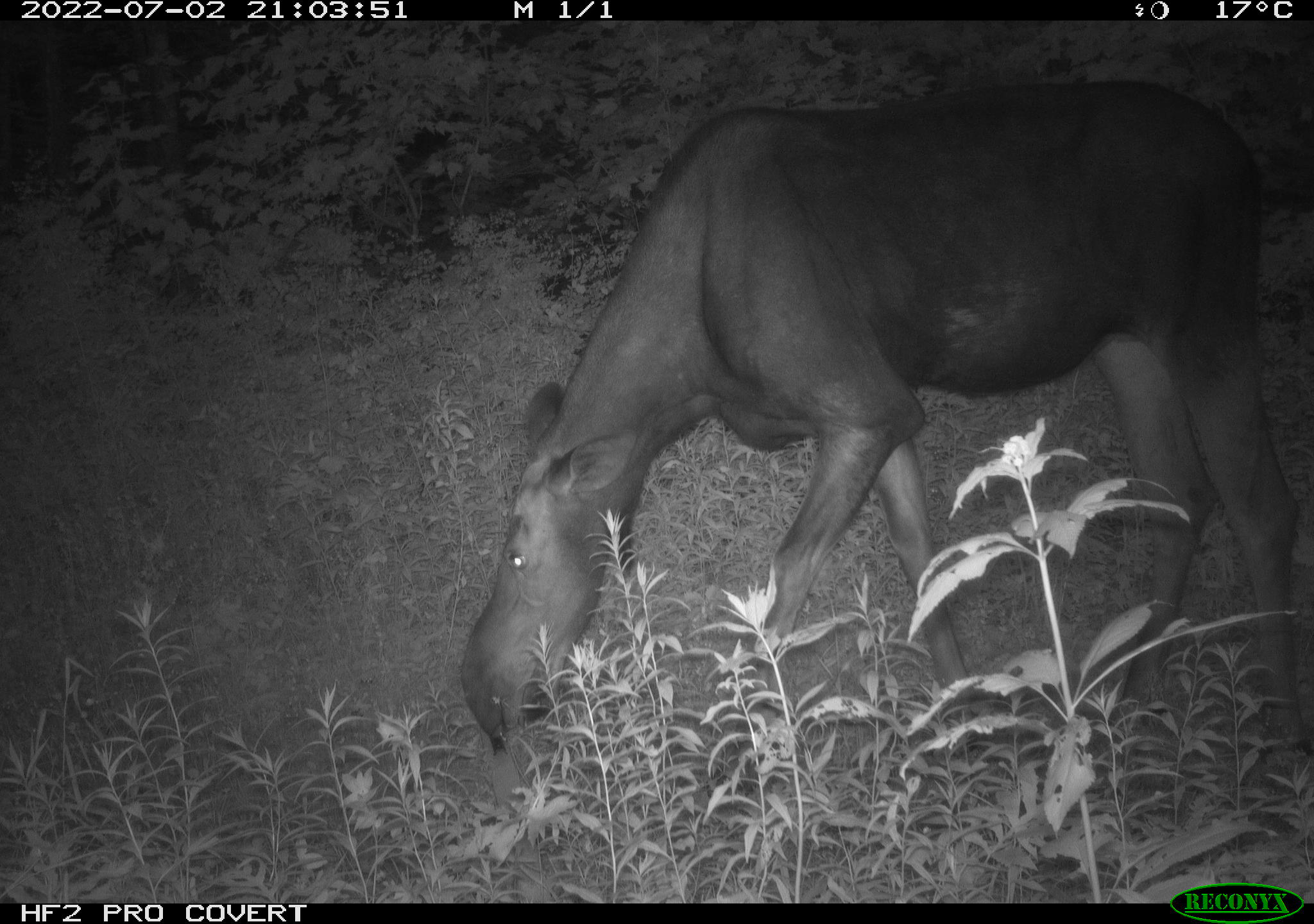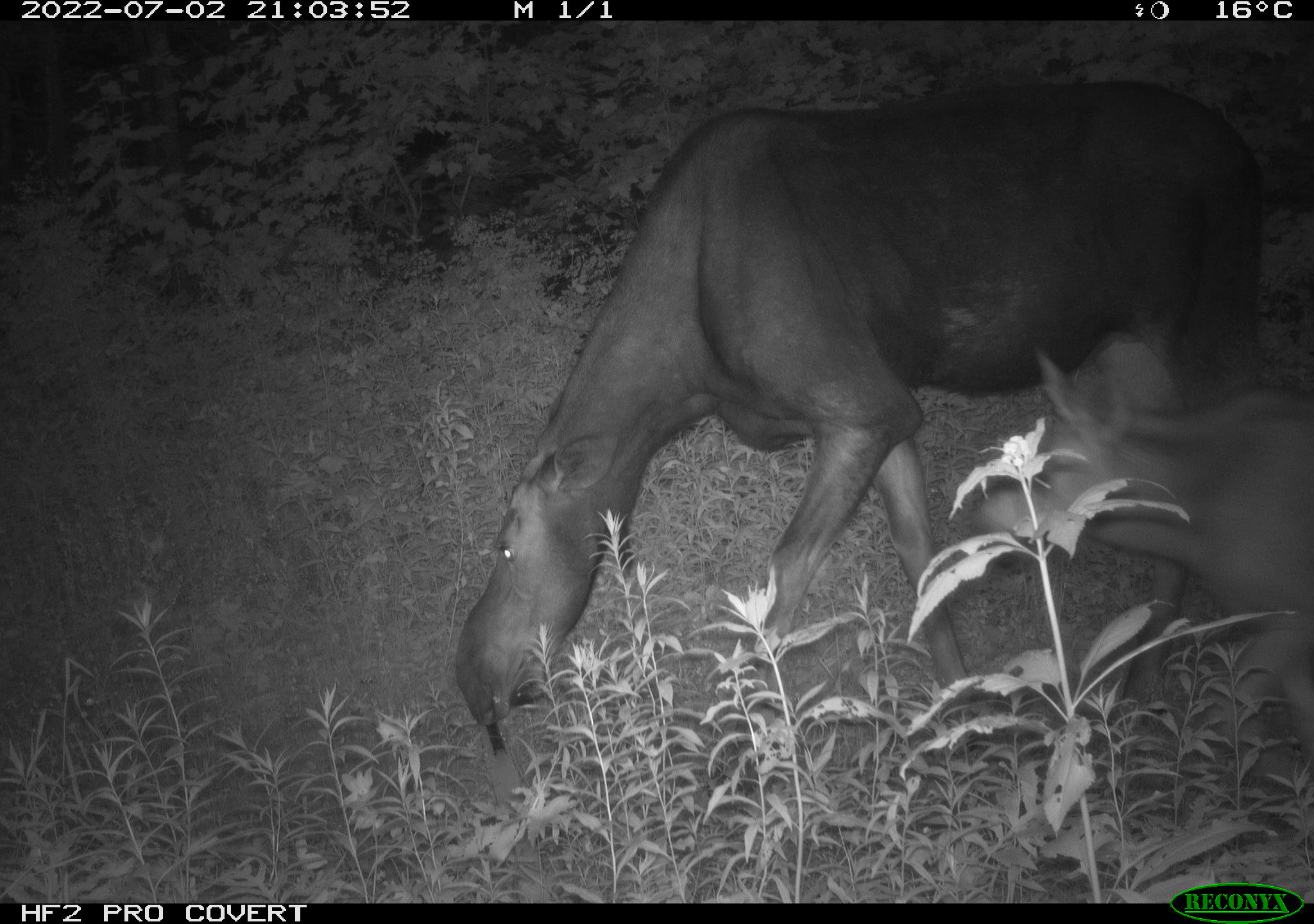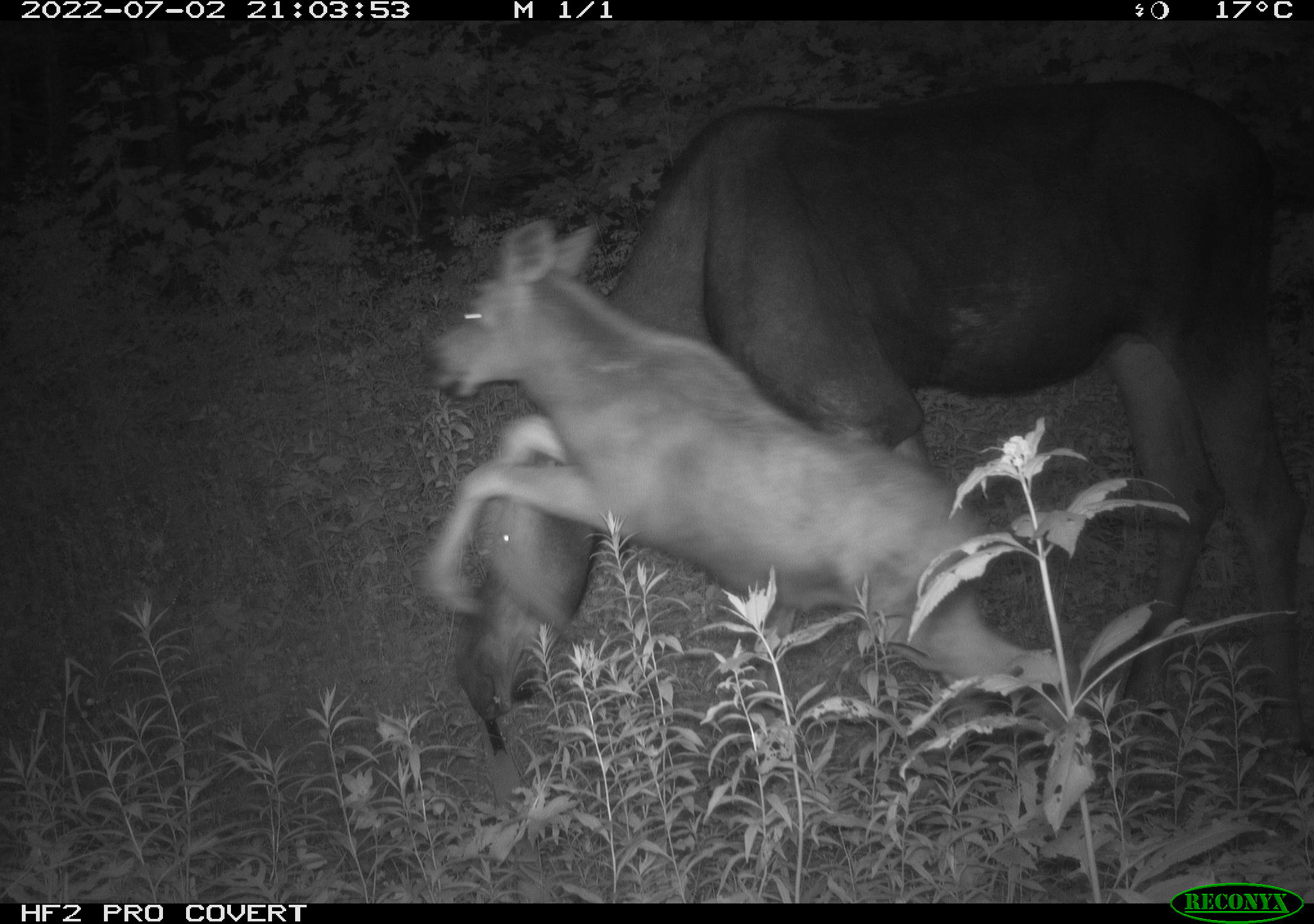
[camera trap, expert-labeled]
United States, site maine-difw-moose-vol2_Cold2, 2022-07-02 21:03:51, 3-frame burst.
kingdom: Animalia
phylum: Chordata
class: Mammalia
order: Artiodactyla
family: Cervidae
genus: Alces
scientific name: Alces alces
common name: moose